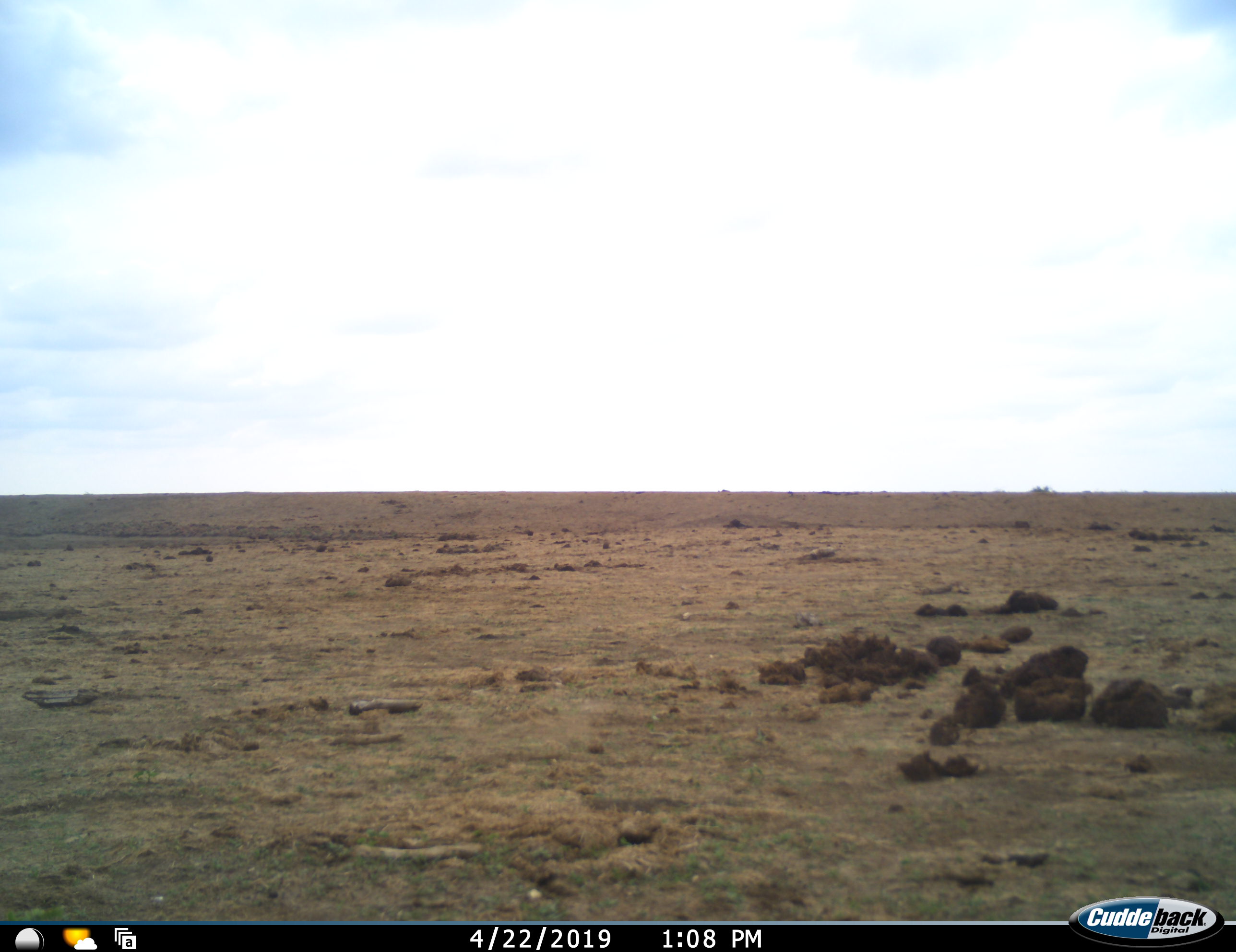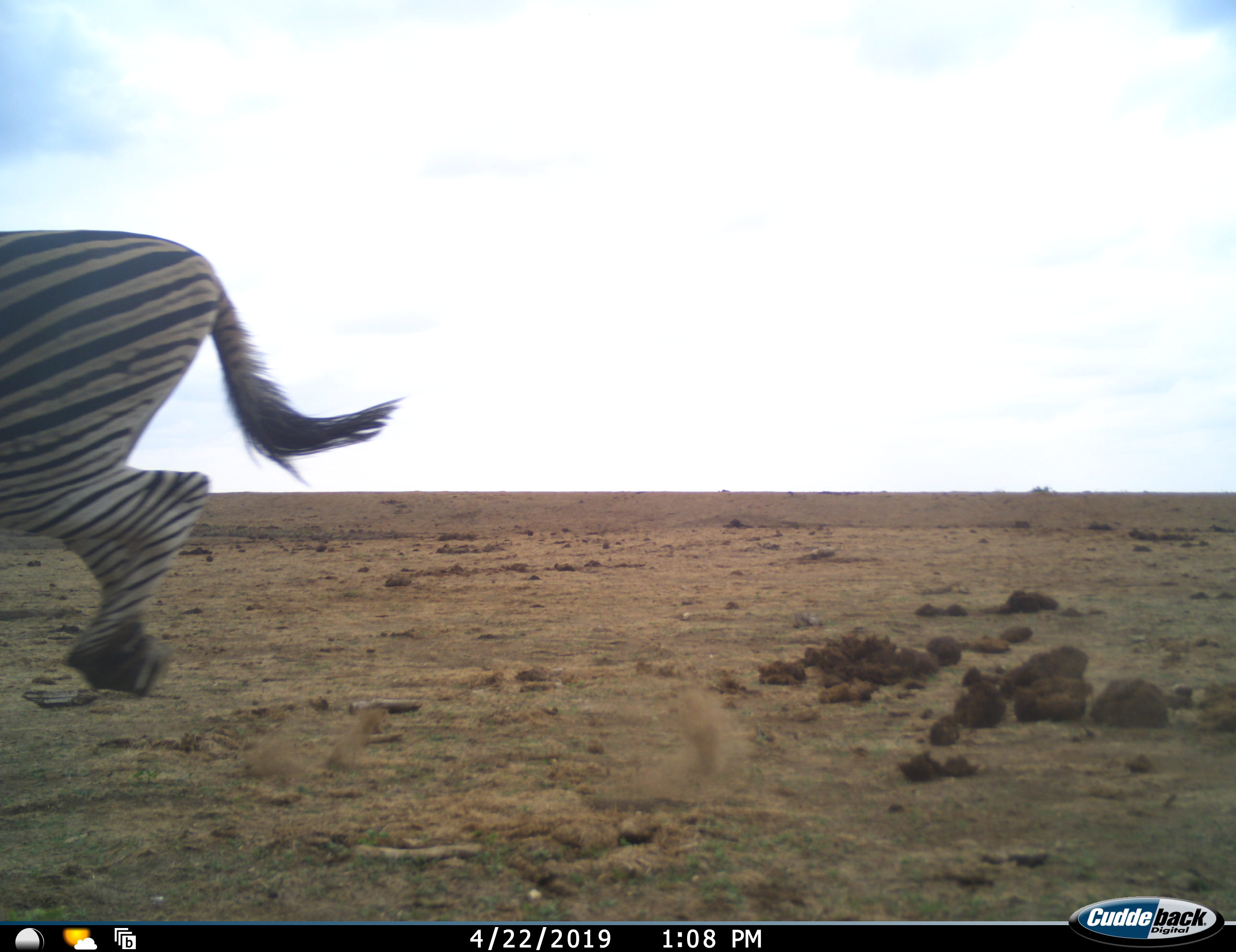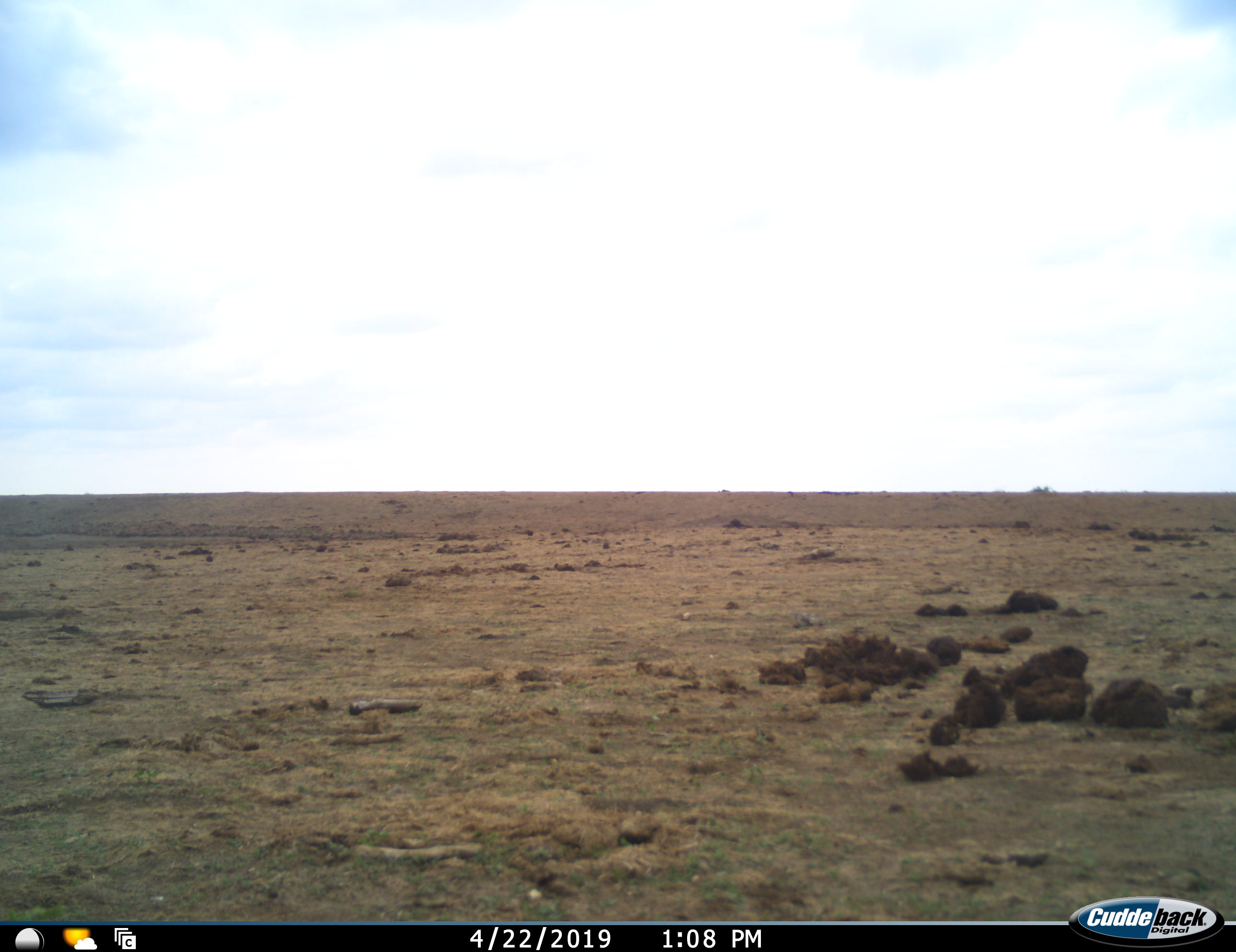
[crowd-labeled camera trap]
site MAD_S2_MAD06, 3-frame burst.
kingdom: Animalia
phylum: Chordata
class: Mammalia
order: Perissodactyla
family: Equidae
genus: Equus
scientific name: Equus quagga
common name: plains zebra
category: zebraplains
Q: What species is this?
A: Zebraplains (plains zebra) (Equus quagga).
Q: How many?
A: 1.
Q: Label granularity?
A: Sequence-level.